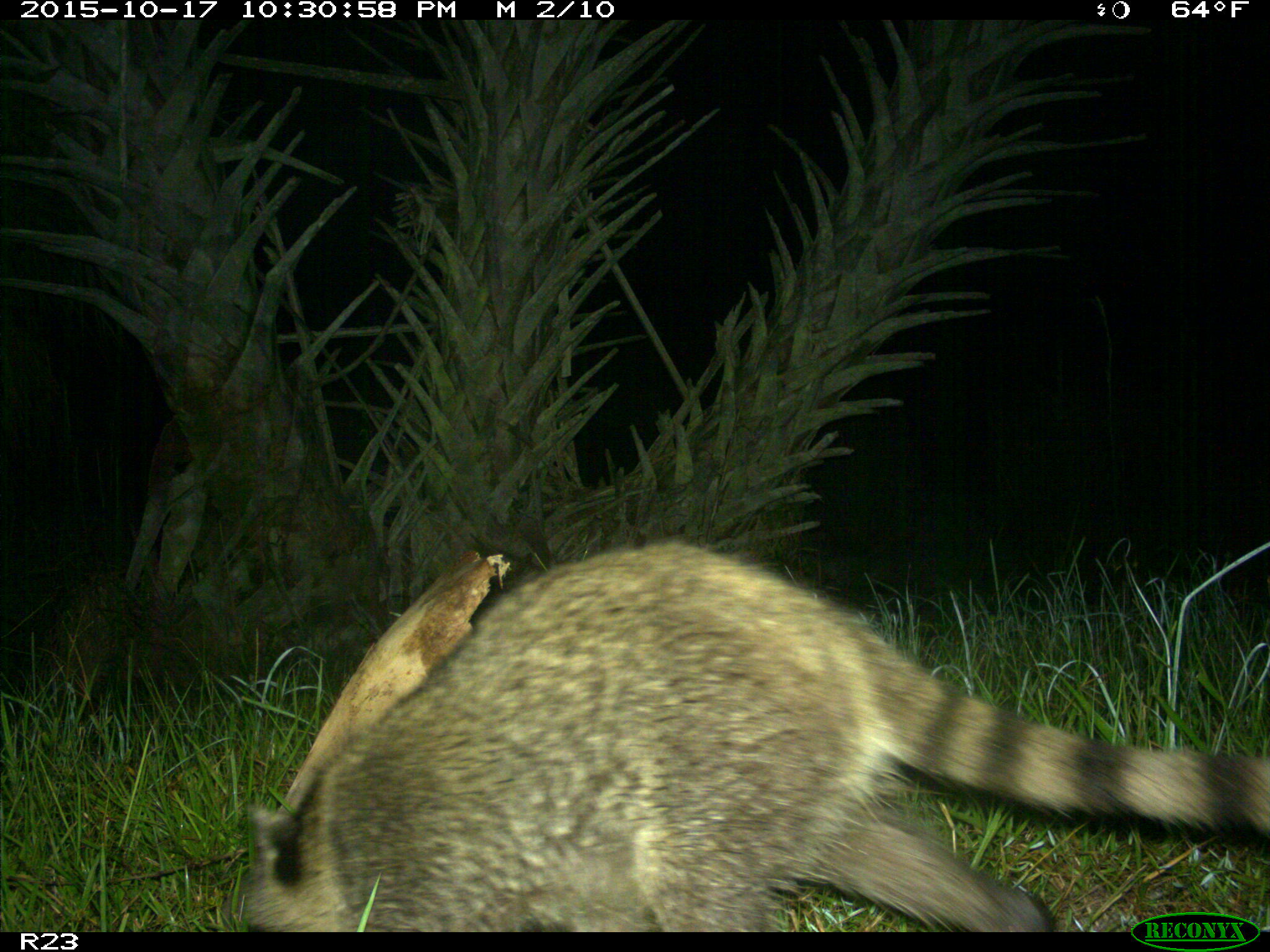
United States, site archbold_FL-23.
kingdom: Animalia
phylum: Chordata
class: Mammalia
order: Carnivora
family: Procyonidae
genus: Procyon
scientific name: Procyon lotor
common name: common raccoon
Procyon lotor (common raccoon).